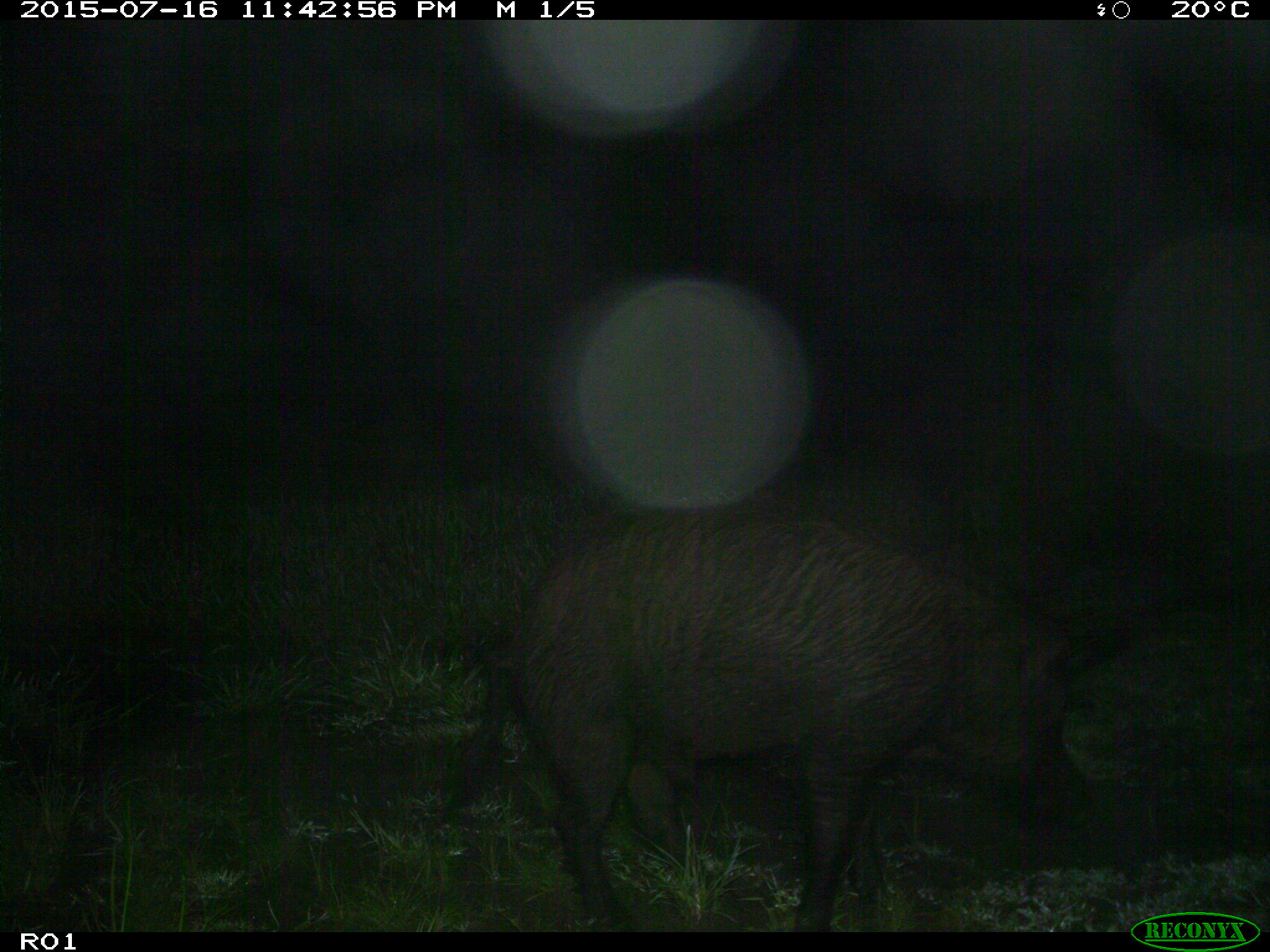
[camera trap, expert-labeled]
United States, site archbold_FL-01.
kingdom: Animalia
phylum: Chordata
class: Mammalia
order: Artiodactyla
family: Suidae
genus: Sus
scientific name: Sus scrofa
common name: wild boar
Sus scrofa (wild boar).